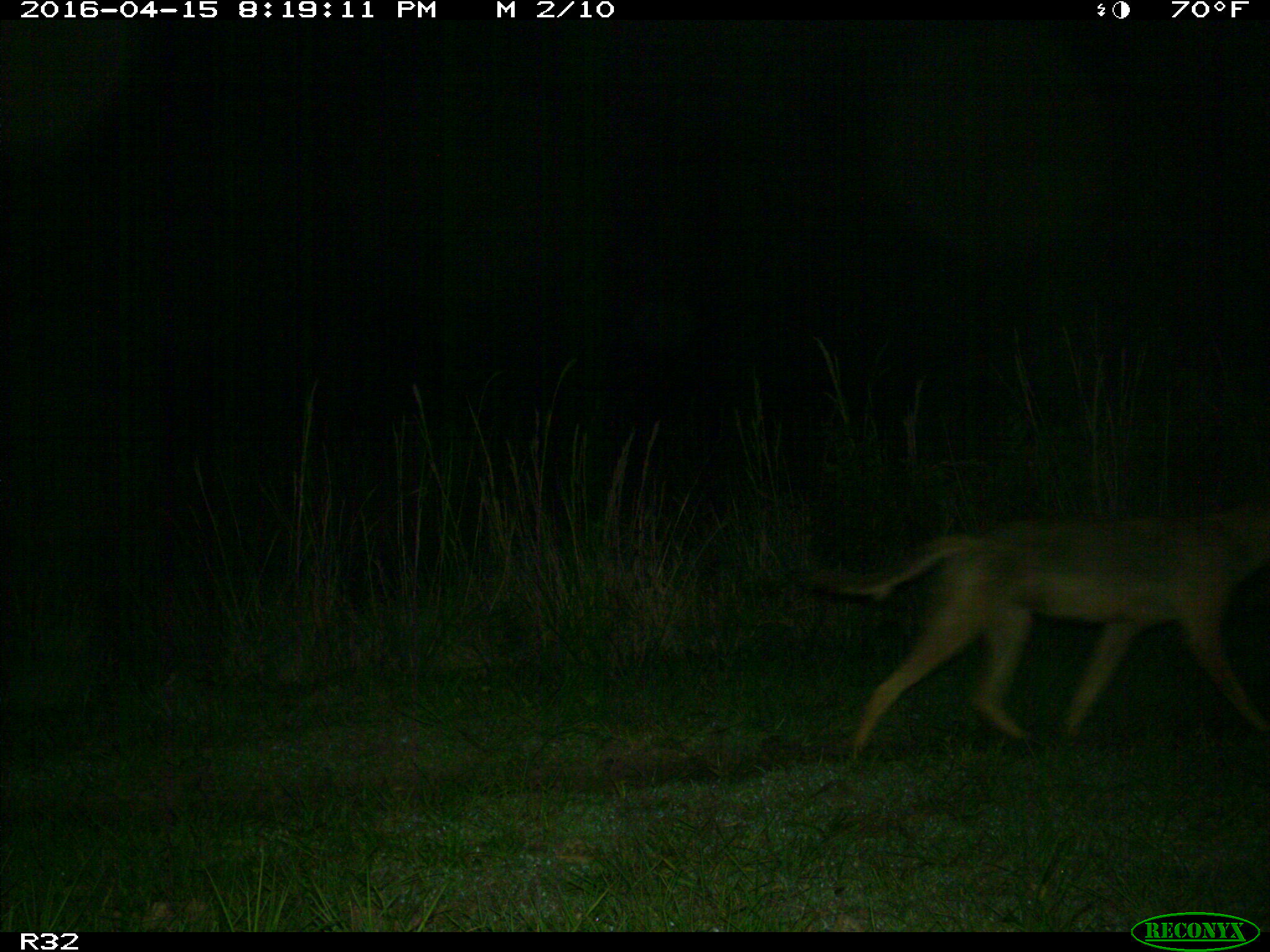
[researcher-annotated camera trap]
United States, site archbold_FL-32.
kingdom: Animalia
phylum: Chordata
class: Mammalia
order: Carnivora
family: Canidae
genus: Canis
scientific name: Canis latrans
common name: coyote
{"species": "Canis latrans (coyote)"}